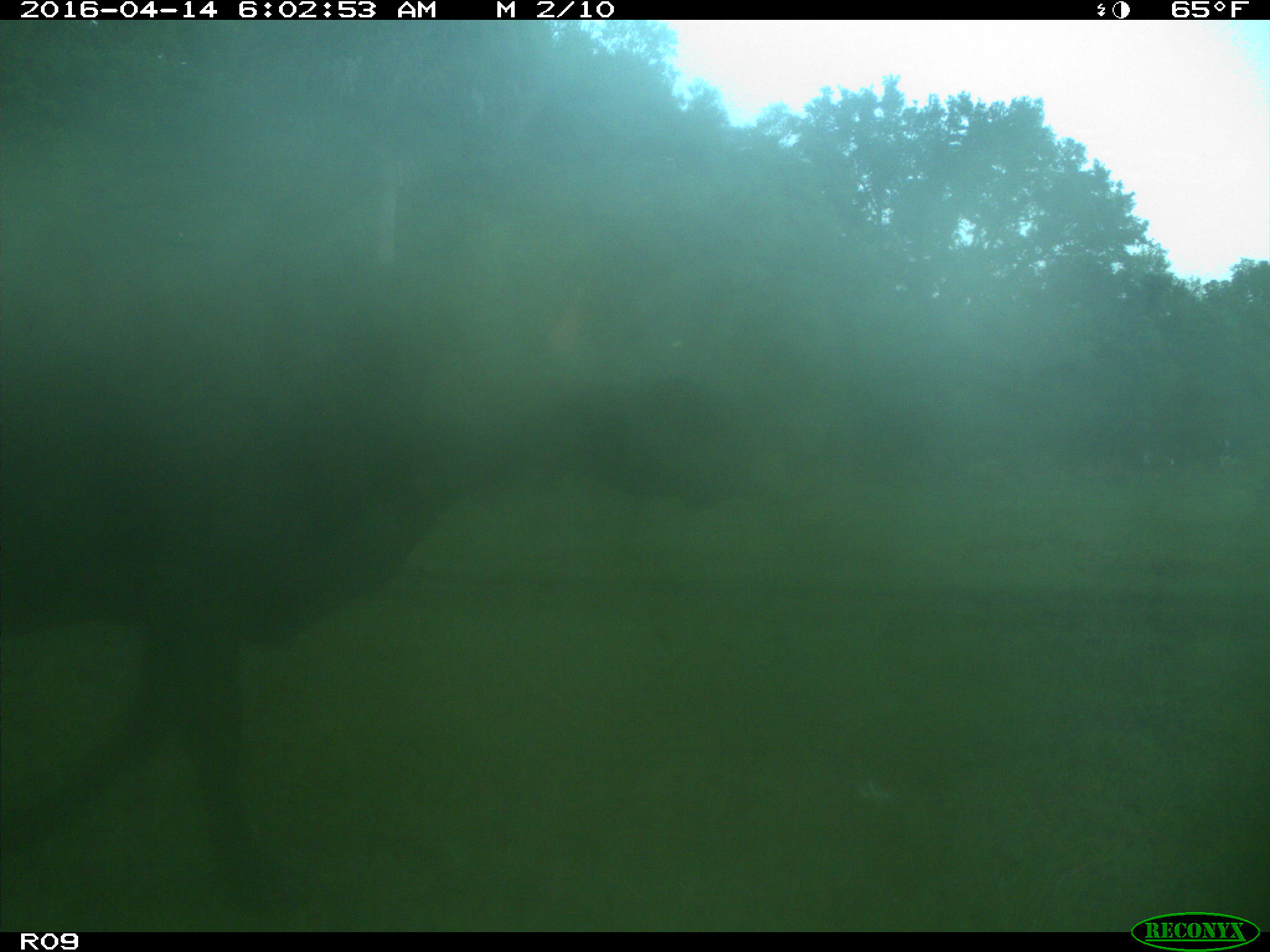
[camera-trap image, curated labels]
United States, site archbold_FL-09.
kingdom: Animalia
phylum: Chordata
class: Mammalia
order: Artiodactyla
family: Bovidae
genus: Bos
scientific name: Bos taurus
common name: domestic cow